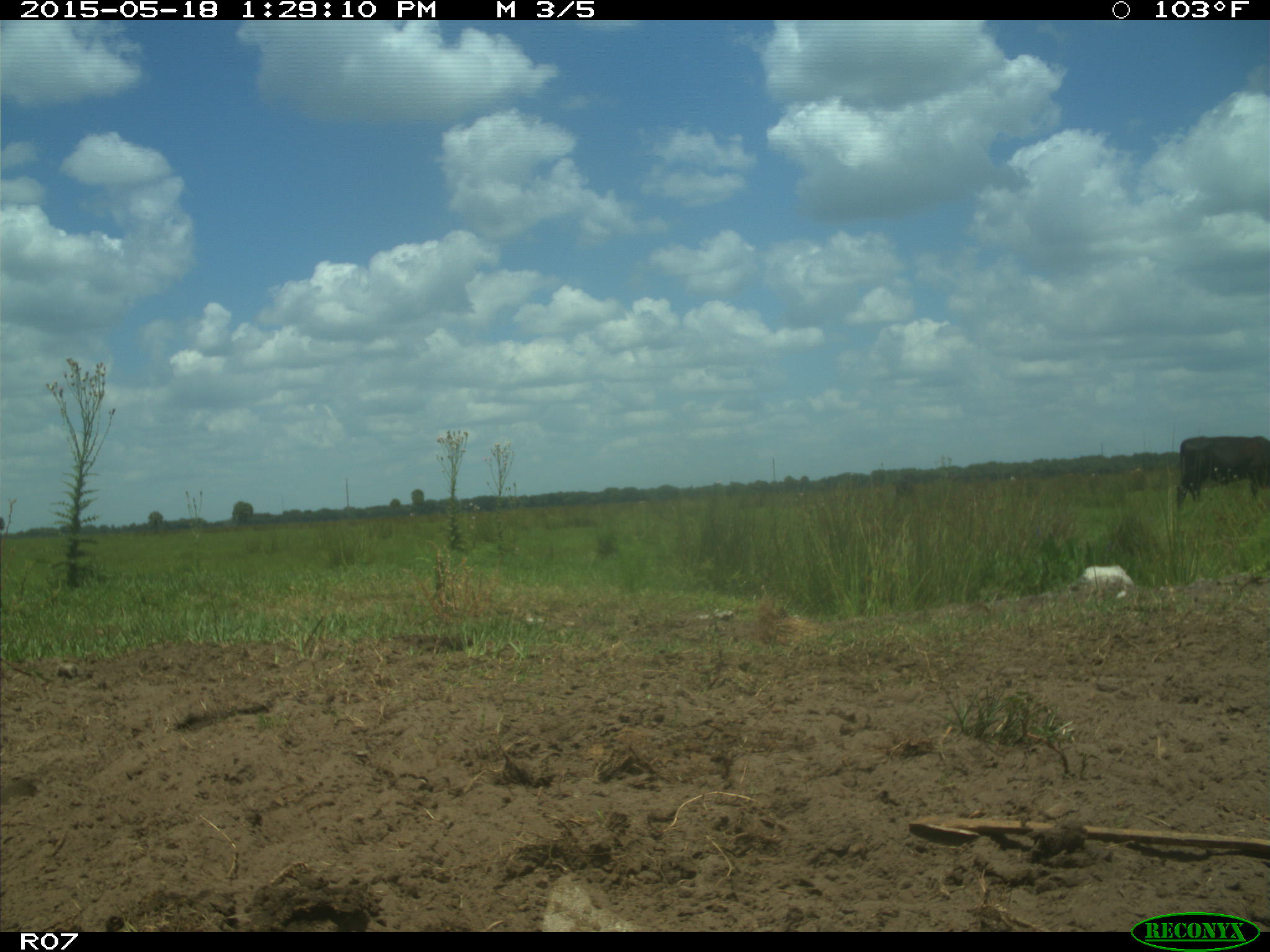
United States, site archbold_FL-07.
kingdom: Animalia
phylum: Chordata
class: Mammalia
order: Artiodactyla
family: Bovidae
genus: Bos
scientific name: Bos taurus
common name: domestic cow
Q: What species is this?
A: Bos taurus (domestic cow).